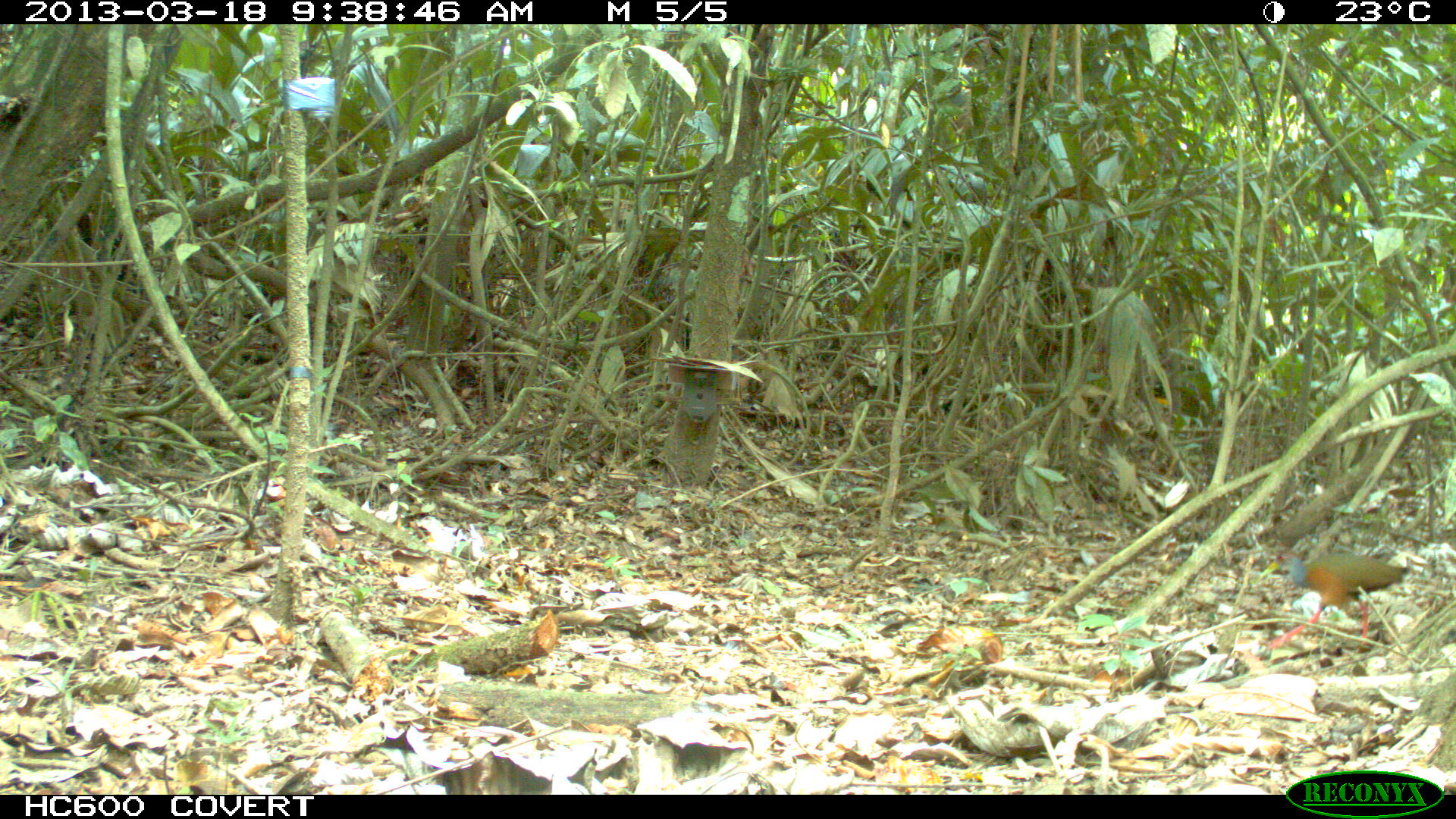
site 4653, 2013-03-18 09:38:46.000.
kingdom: Animalia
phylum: Chordata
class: Aves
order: Gruiformes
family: Rallidae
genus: Aramides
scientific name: Aramides cajaneus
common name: gray-cowled wood-rail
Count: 1.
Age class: adult.